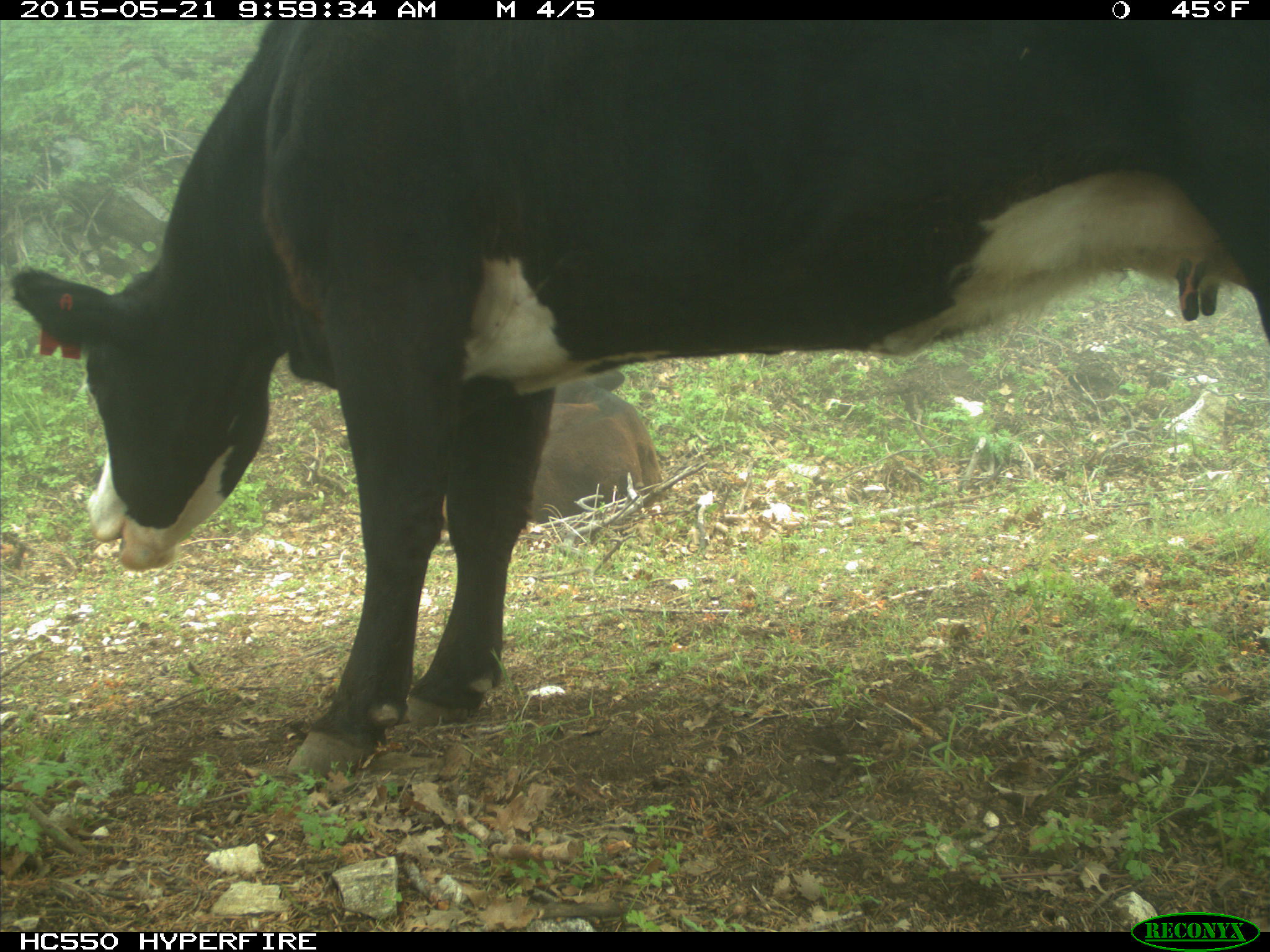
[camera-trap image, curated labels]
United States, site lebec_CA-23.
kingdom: Animalia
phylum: Chordata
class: Mammalia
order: Artiodactyla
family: Bovidae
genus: Bos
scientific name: Bos taurus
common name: domestic cow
Bos taurus (domestic cow).